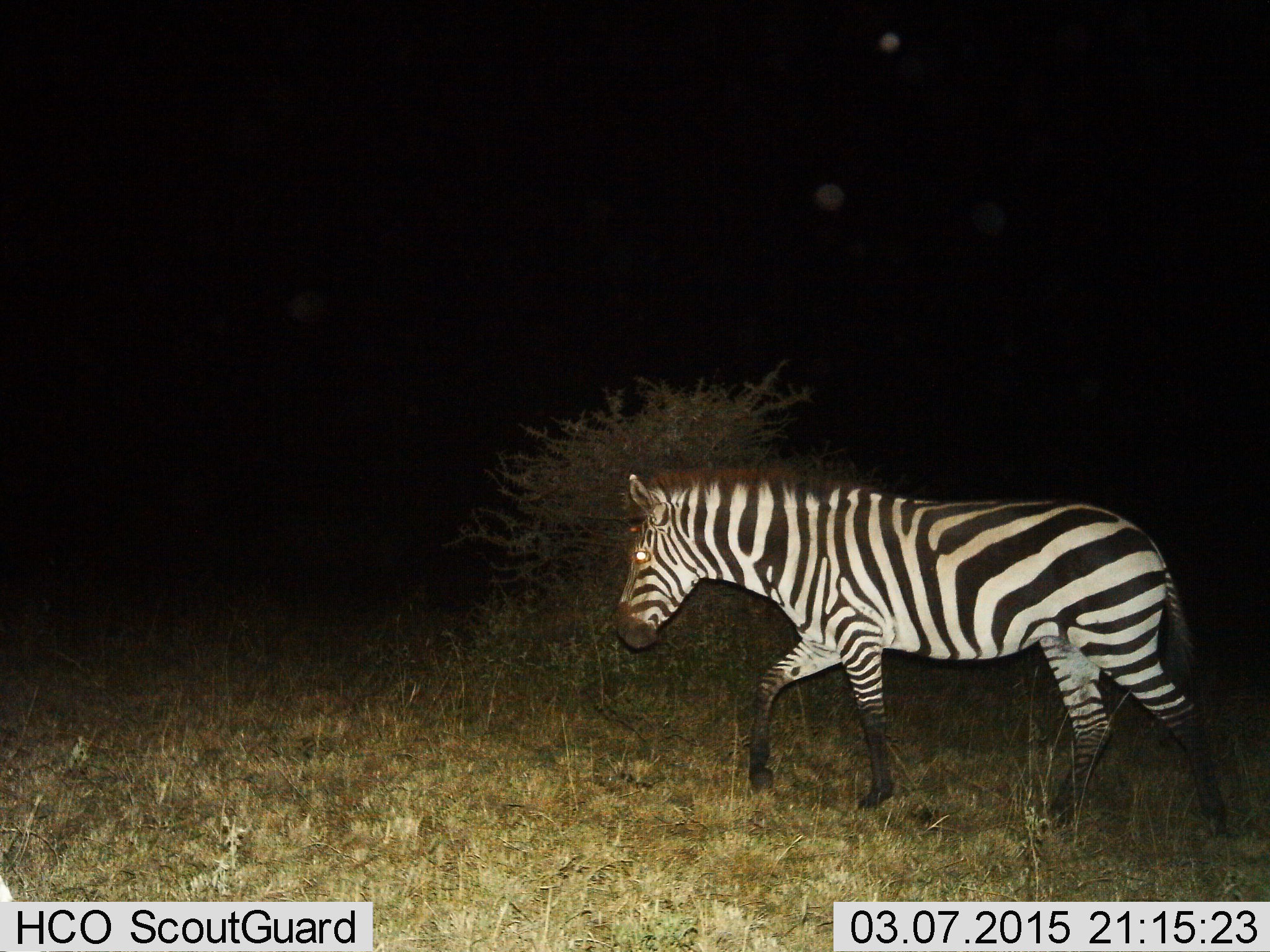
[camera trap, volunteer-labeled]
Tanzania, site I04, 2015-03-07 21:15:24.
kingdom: Animalia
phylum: Chordata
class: Mammalia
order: Perissodactyla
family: Equidae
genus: Equus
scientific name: Equus quagga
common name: plains zebra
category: zebra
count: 1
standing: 0%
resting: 0%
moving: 100%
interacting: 0%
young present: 0%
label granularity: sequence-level